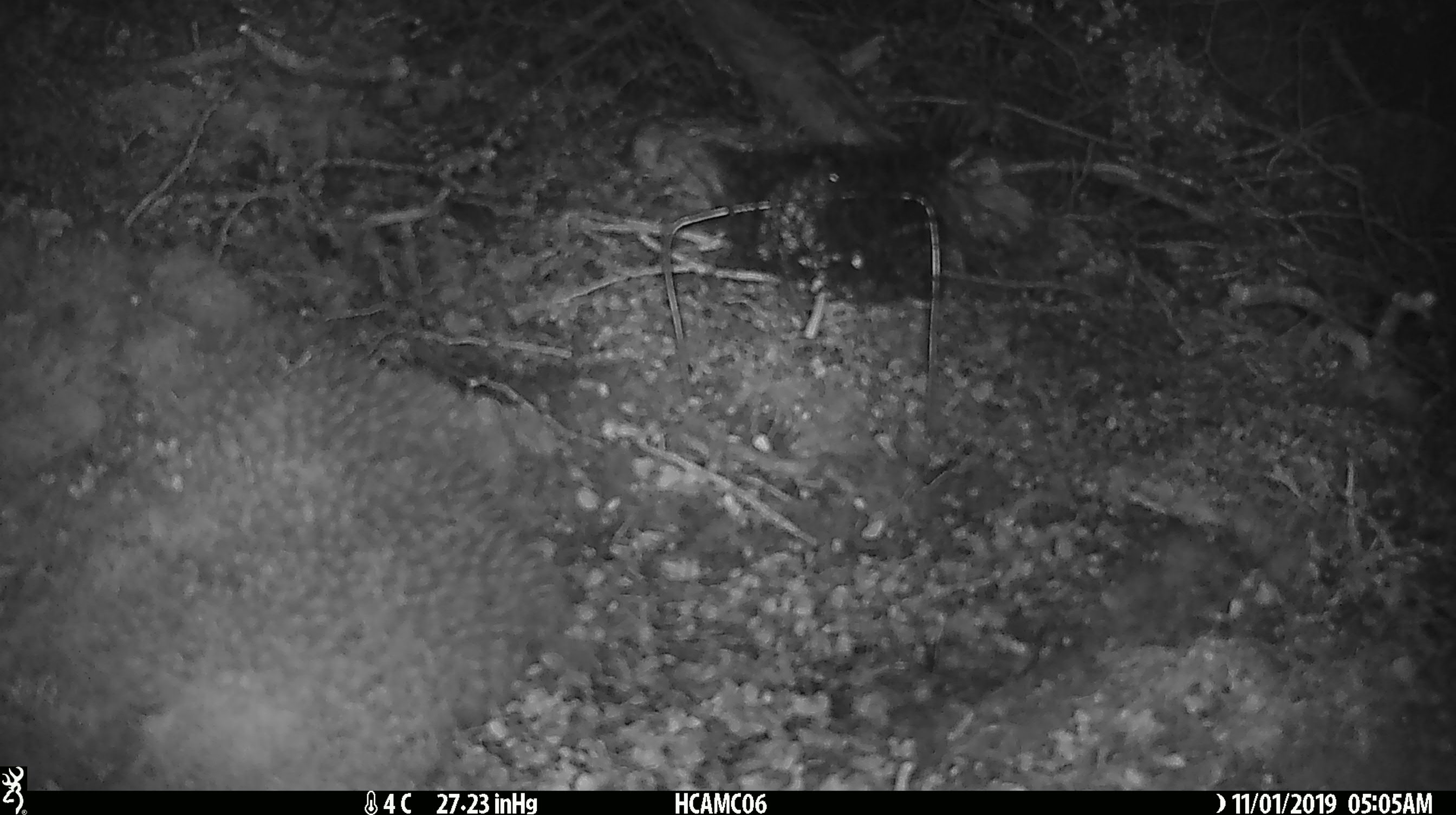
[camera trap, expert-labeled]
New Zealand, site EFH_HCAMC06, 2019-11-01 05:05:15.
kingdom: Animalia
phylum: Chordata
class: Mammalia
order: Rodentia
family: Muridae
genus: Mus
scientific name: Mus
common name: mouse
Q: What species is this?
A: Mouse (Mus).